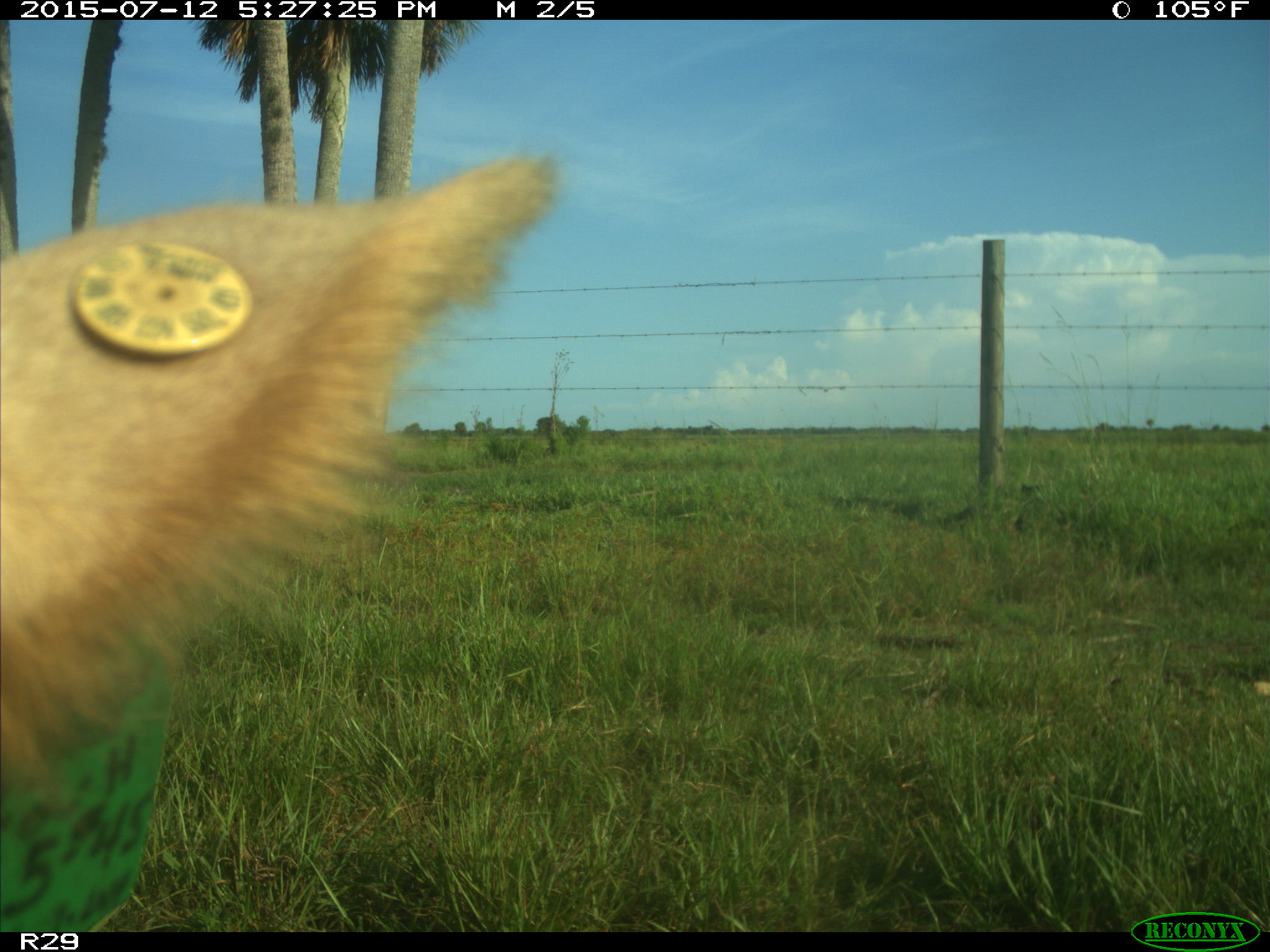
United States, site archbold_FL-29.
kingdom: Animalia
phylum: Chordata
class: Mammalia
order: Artiodactyla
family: Bovidae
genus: Bos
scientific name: Bos taurus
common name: domestic cow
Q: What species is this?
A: Bos taurus (domestic cow).